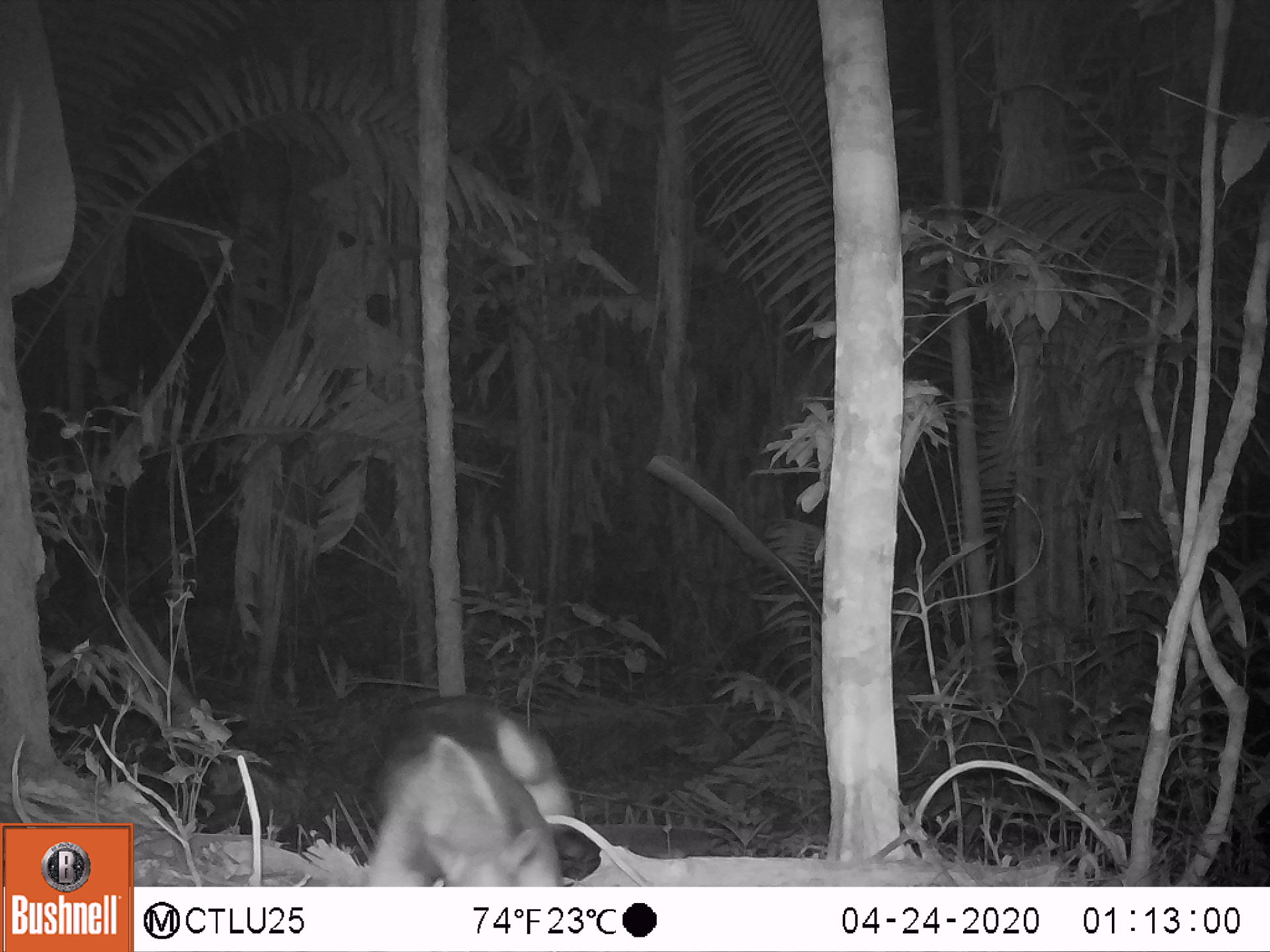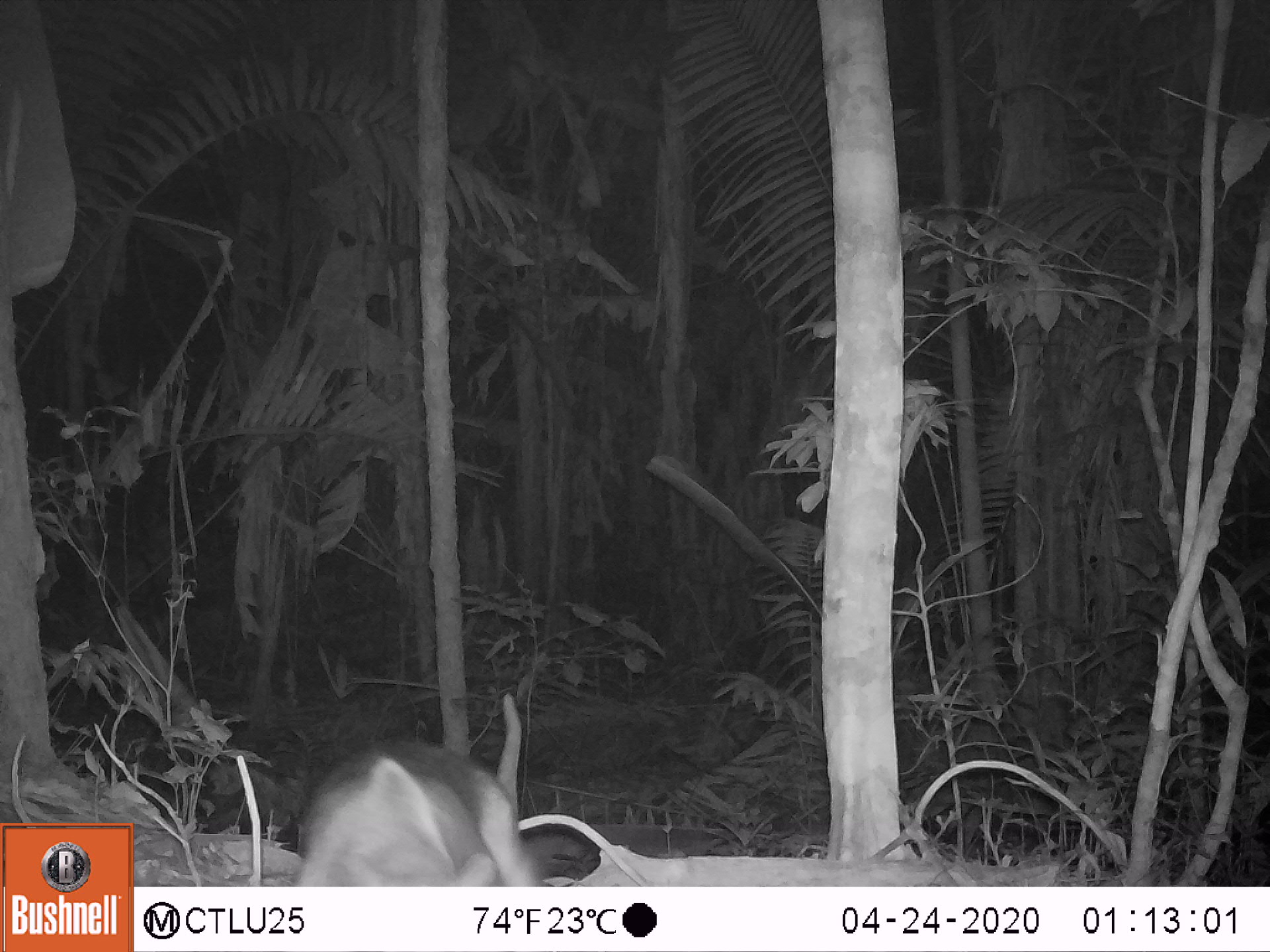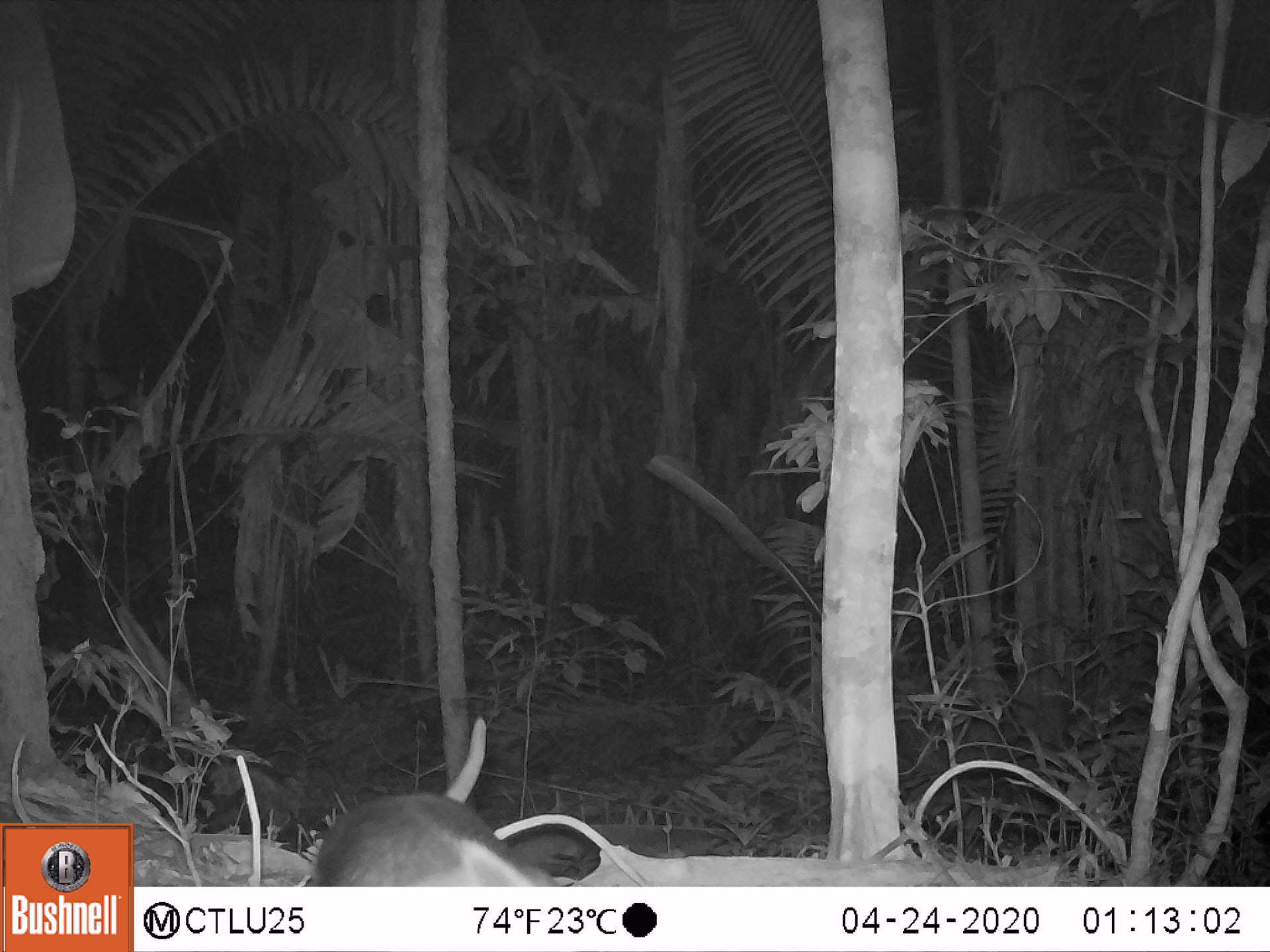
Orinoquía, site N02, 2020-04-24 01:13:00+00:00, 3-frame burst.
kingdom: Animalia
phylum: Chordata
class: Mammalia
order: Pilosa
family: Myrmecophagidae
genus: Tamandua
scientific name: Tamandua tetradactyla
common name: southern tamandua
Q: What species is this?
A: Southern tamandua (Tamandua tetradactyla).